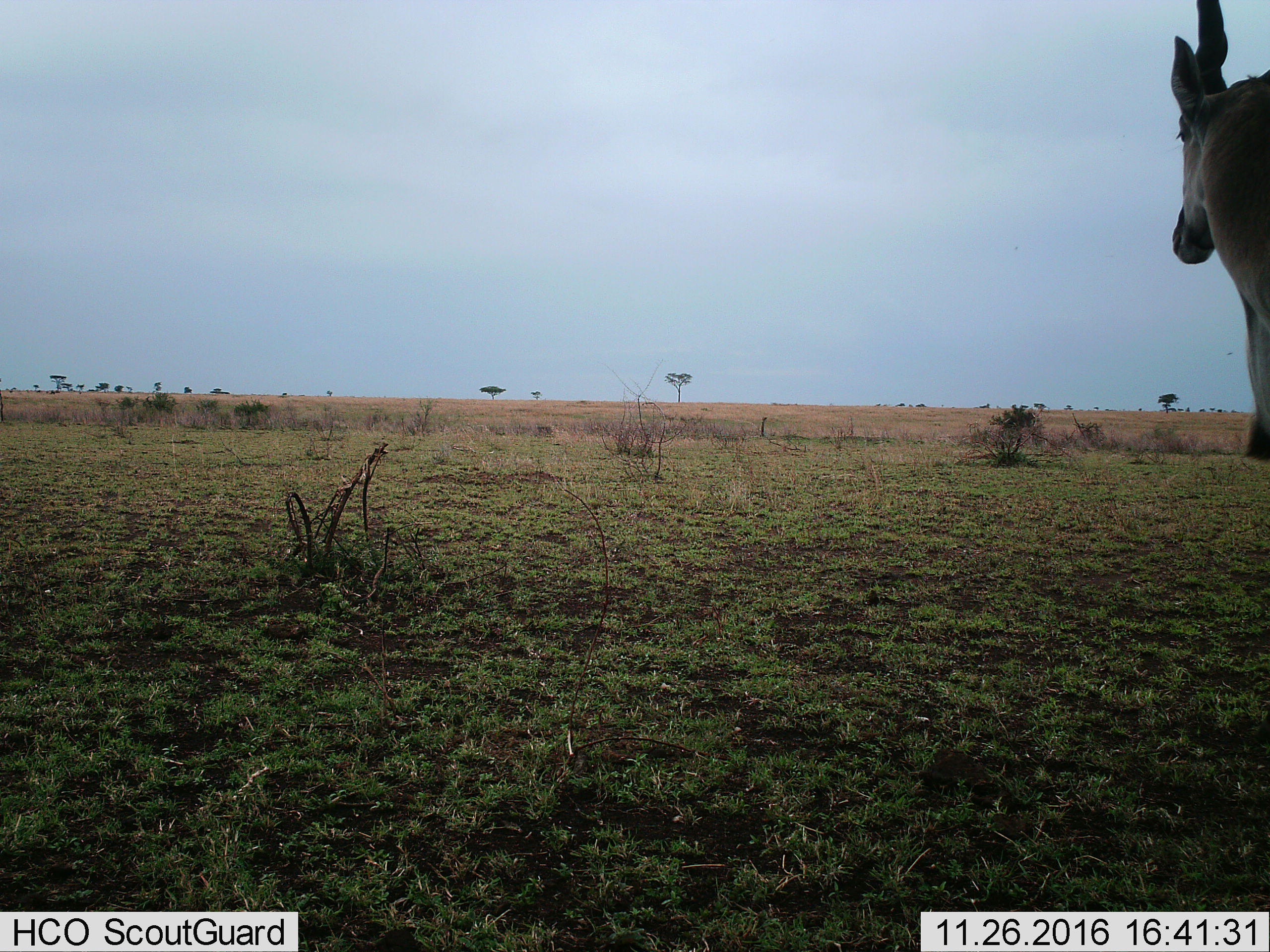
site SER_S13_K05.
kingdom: Animalia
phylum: Chordata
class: Mammalia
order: Artiodactyla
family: Bovidae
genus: Tragelaphus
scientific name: Tragelaphus oryx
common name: eland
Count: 1.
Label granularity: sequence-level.